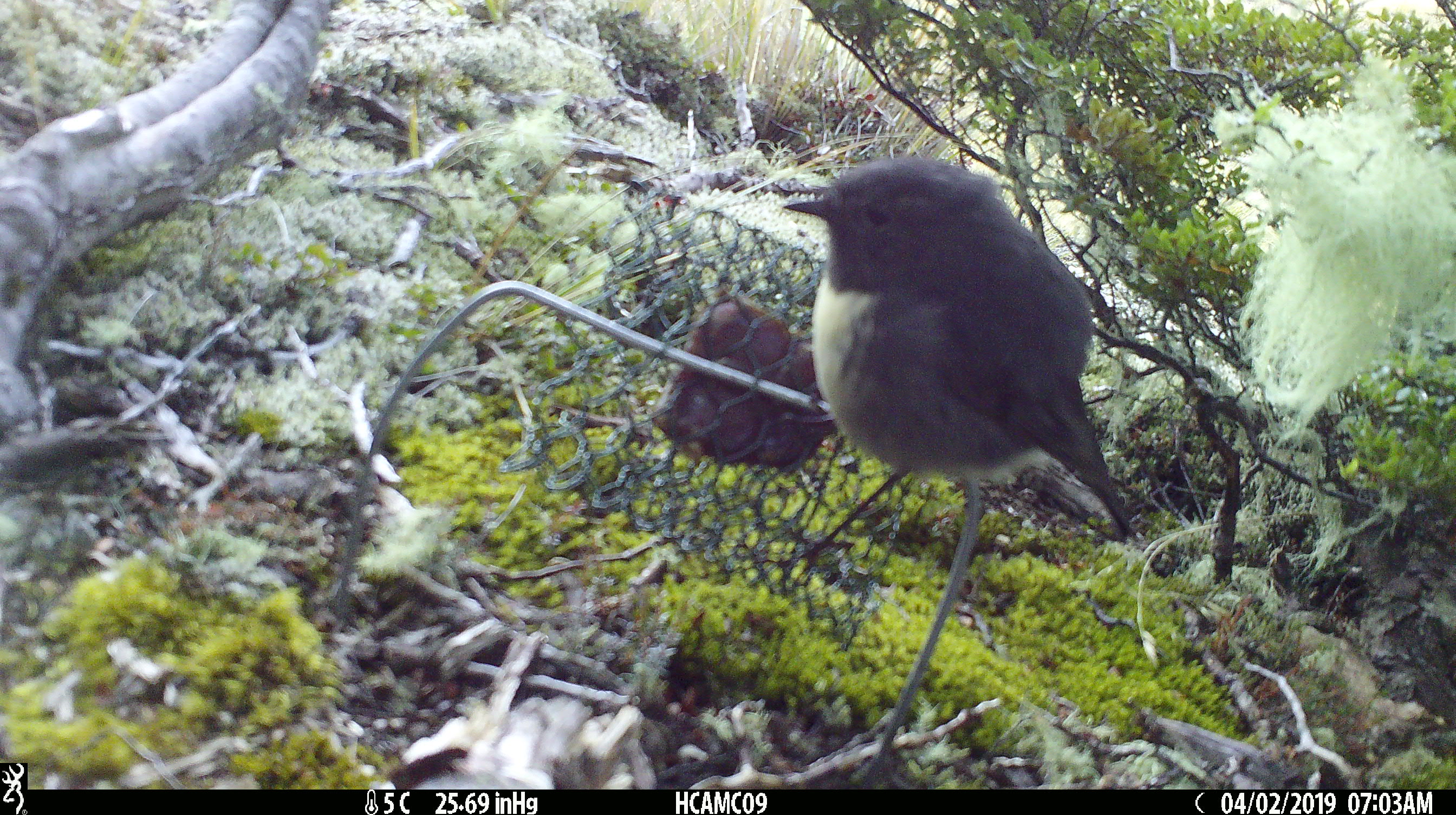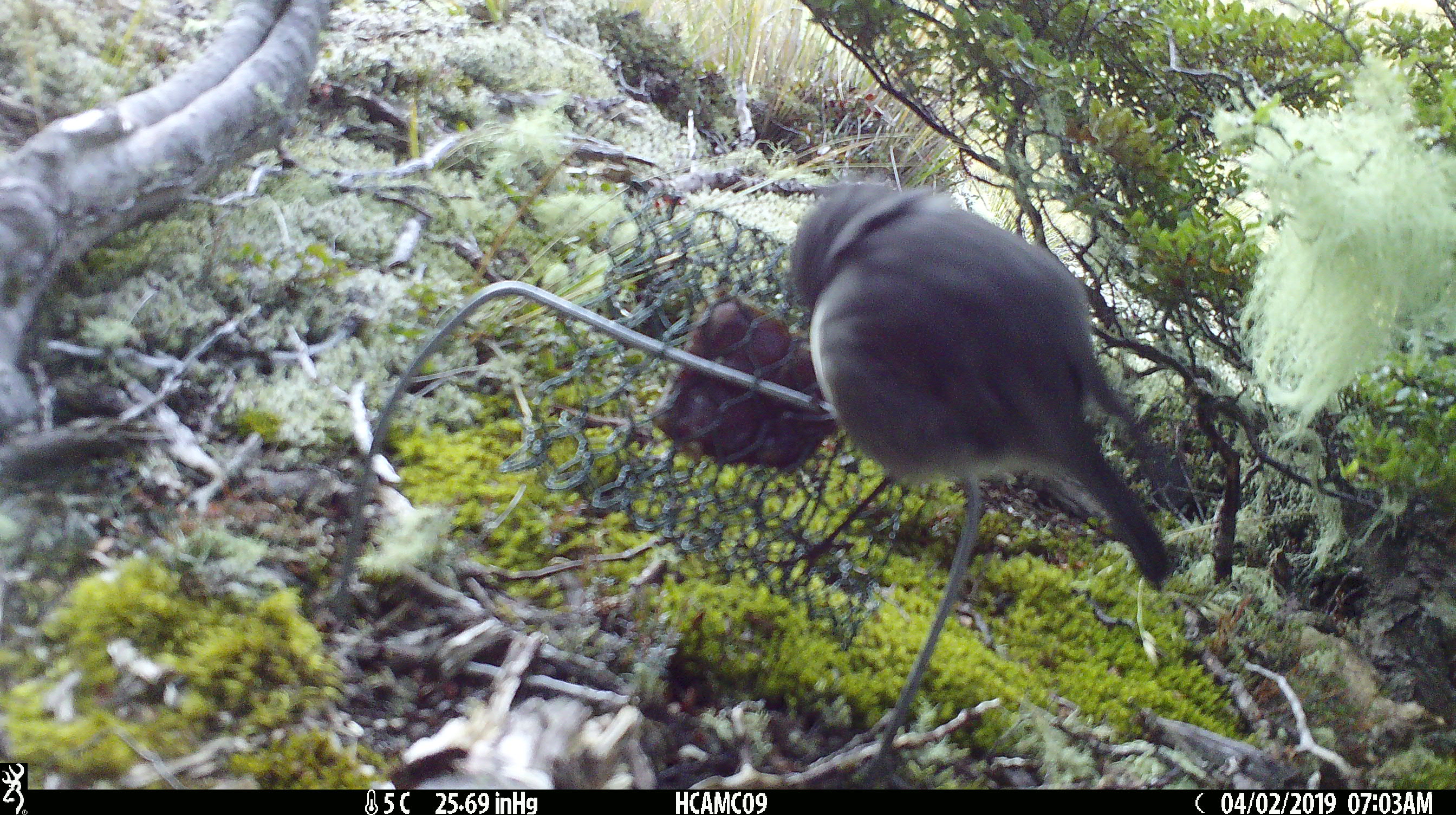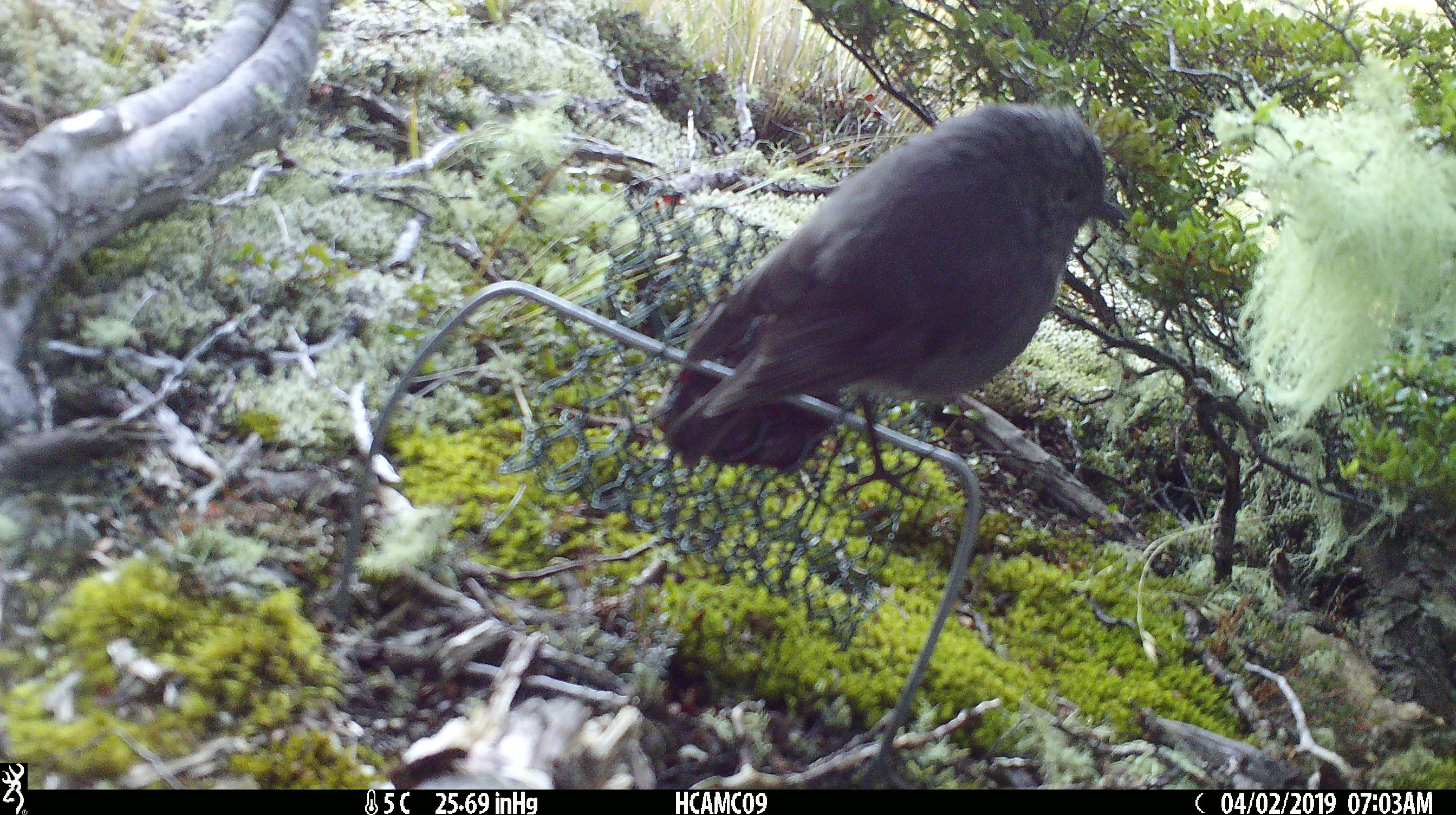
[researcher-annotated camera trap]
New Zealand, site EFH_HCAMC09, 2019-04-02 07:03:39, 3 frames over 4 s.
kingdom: Animalia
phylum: Chordata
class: Aves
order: Passeriformes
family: Petroicidae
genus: Petroica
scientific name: Petroica australis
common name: new zealand robin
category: robin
Robin (new zealand robin) (Petroica australis).